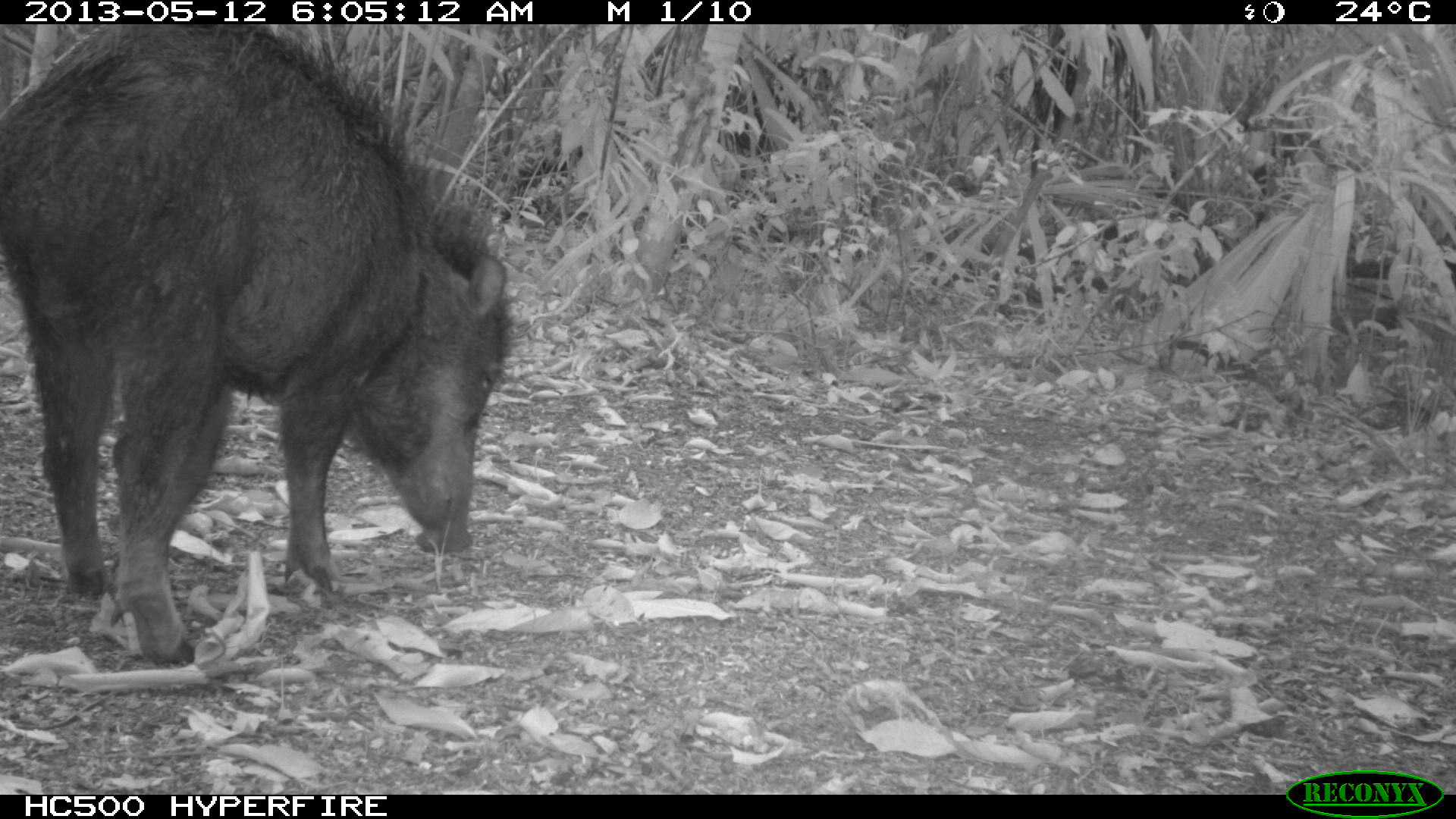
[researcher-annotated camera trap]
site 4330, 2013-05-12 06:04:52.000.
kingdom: Animalia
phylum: Chordata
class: Mammalia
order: Artiodactyla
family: Tayassuidae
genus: Tayassu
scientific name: Tayassu pecari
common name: white-lipped peccary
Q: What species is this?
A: Tayassu pecari (white-lipped peccary).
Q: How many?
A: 2.